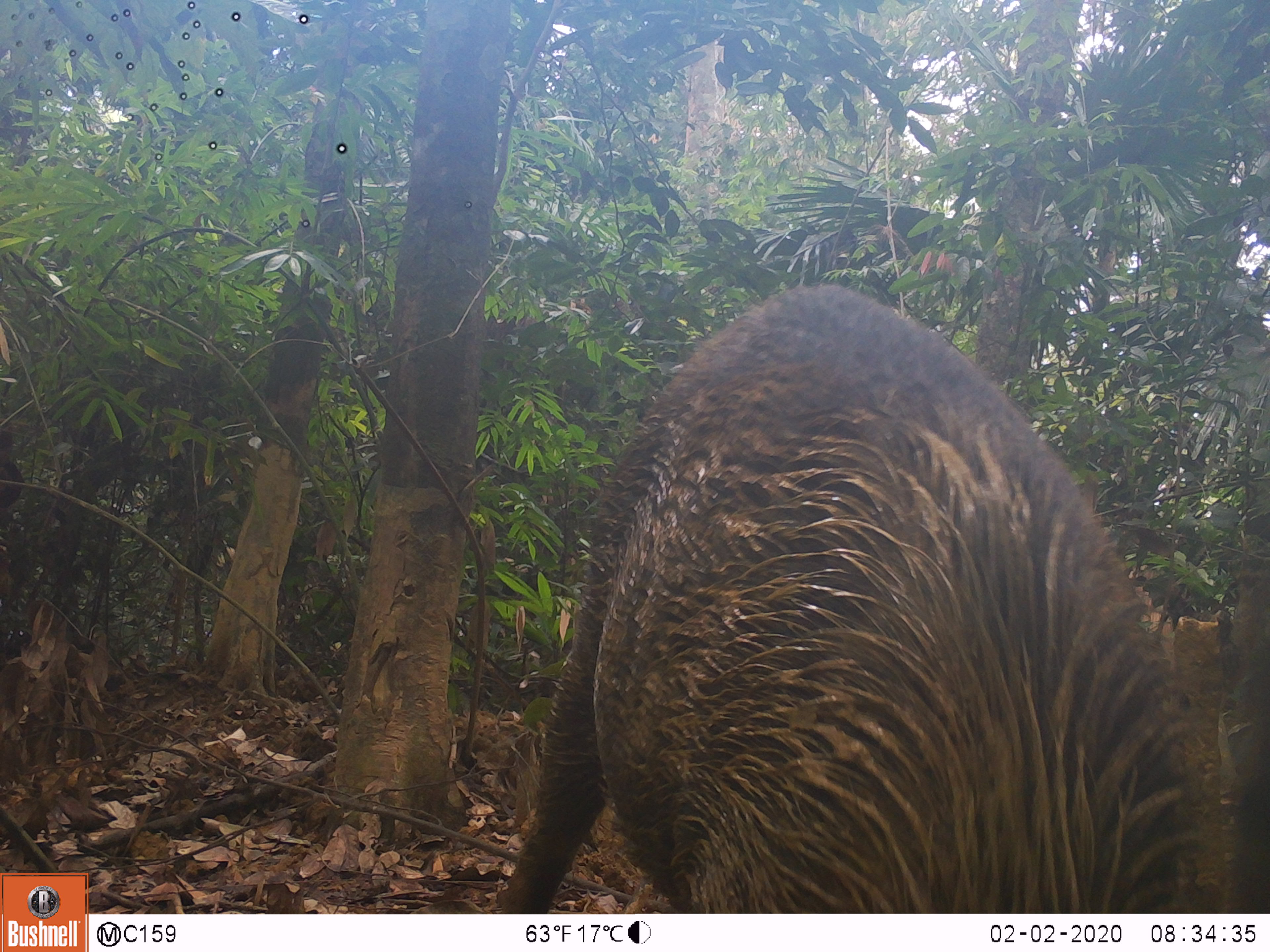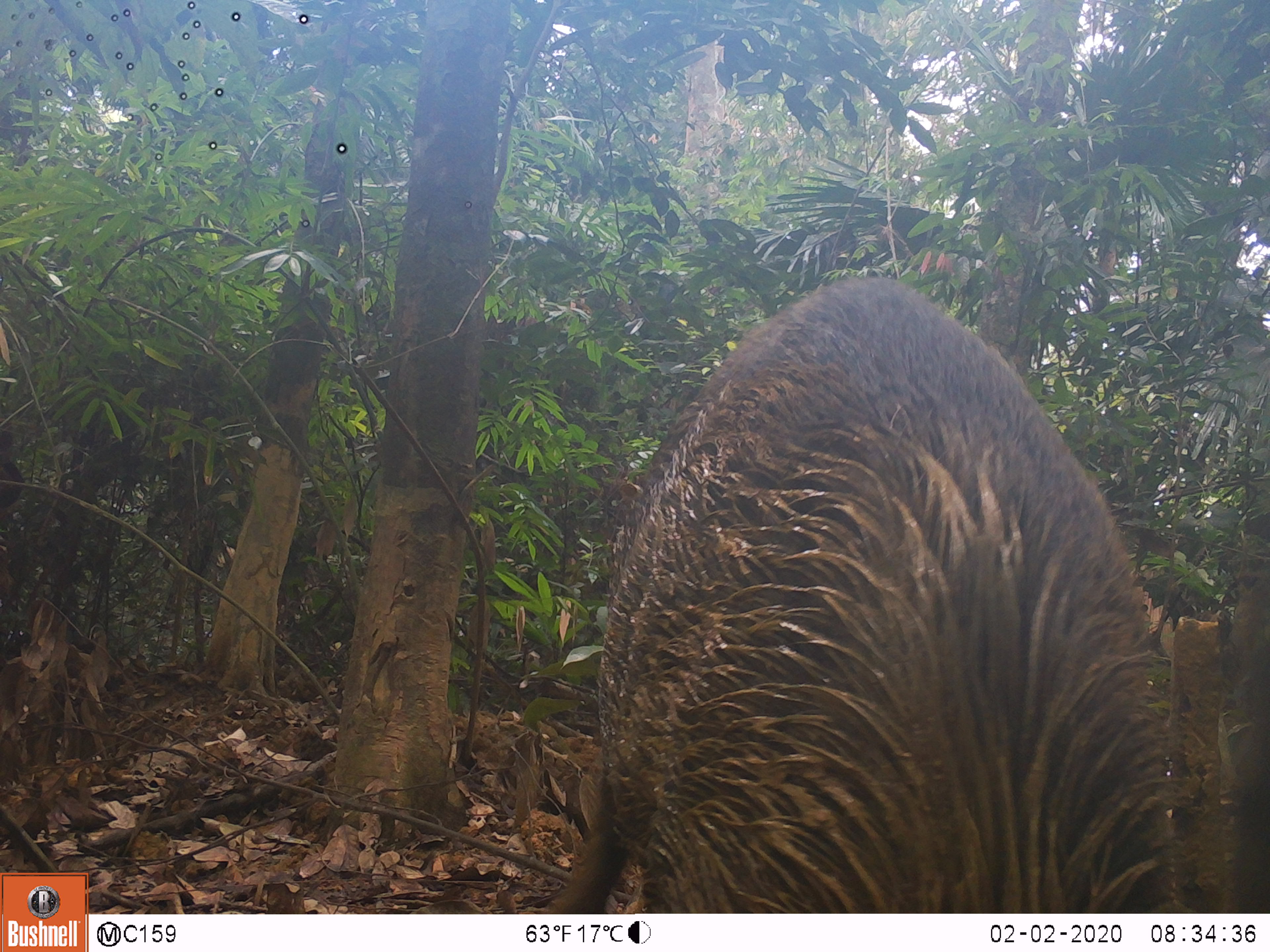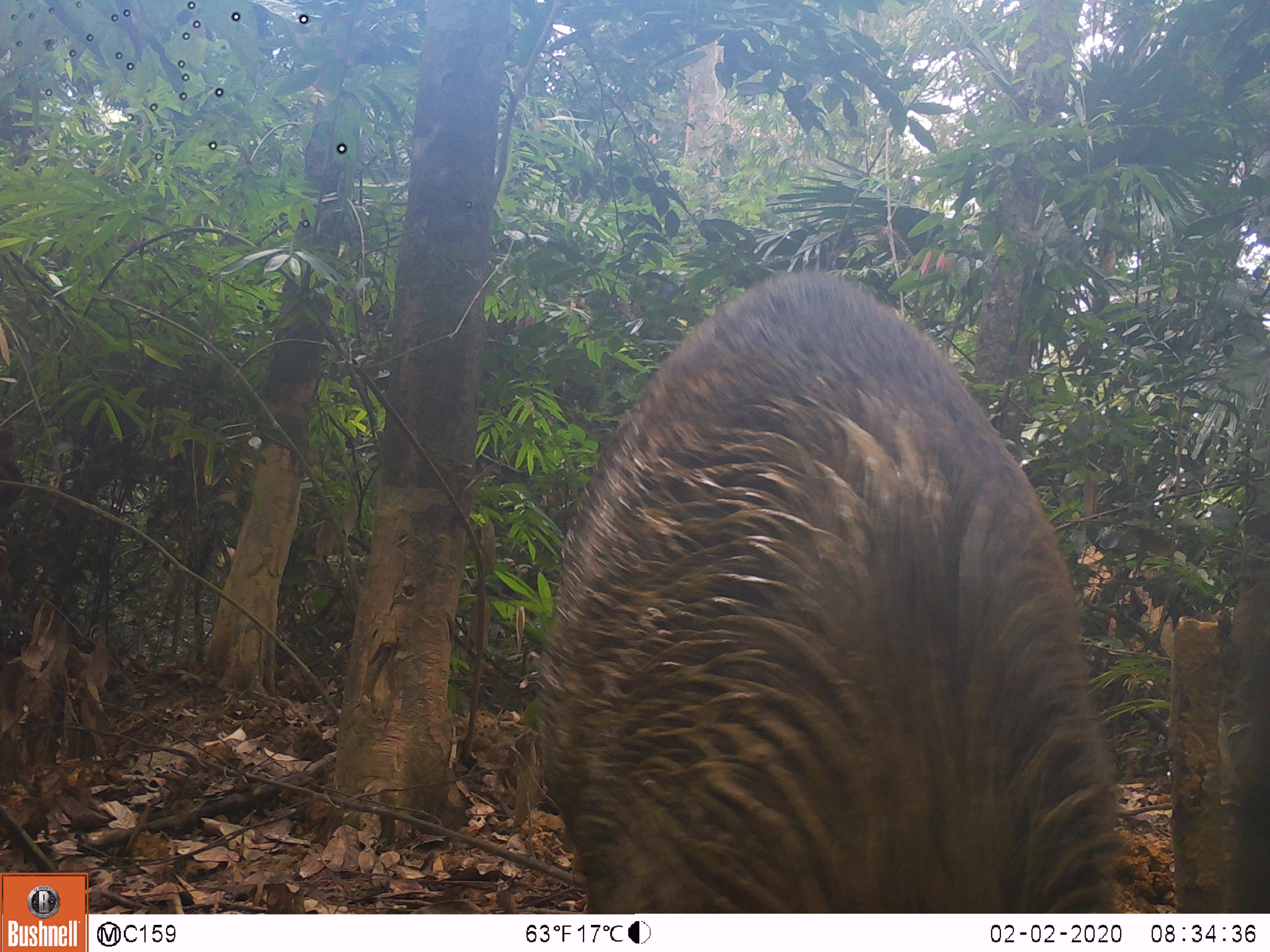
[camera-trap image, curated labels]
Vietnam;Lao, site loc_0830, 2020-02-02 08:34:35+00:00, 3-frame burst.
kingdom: Animalia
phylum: Chordata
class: Mammalia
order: Artiodactyla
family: Suidae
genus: Sus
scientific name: Sus scrofa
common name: eurasian wild pig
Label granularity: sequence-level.